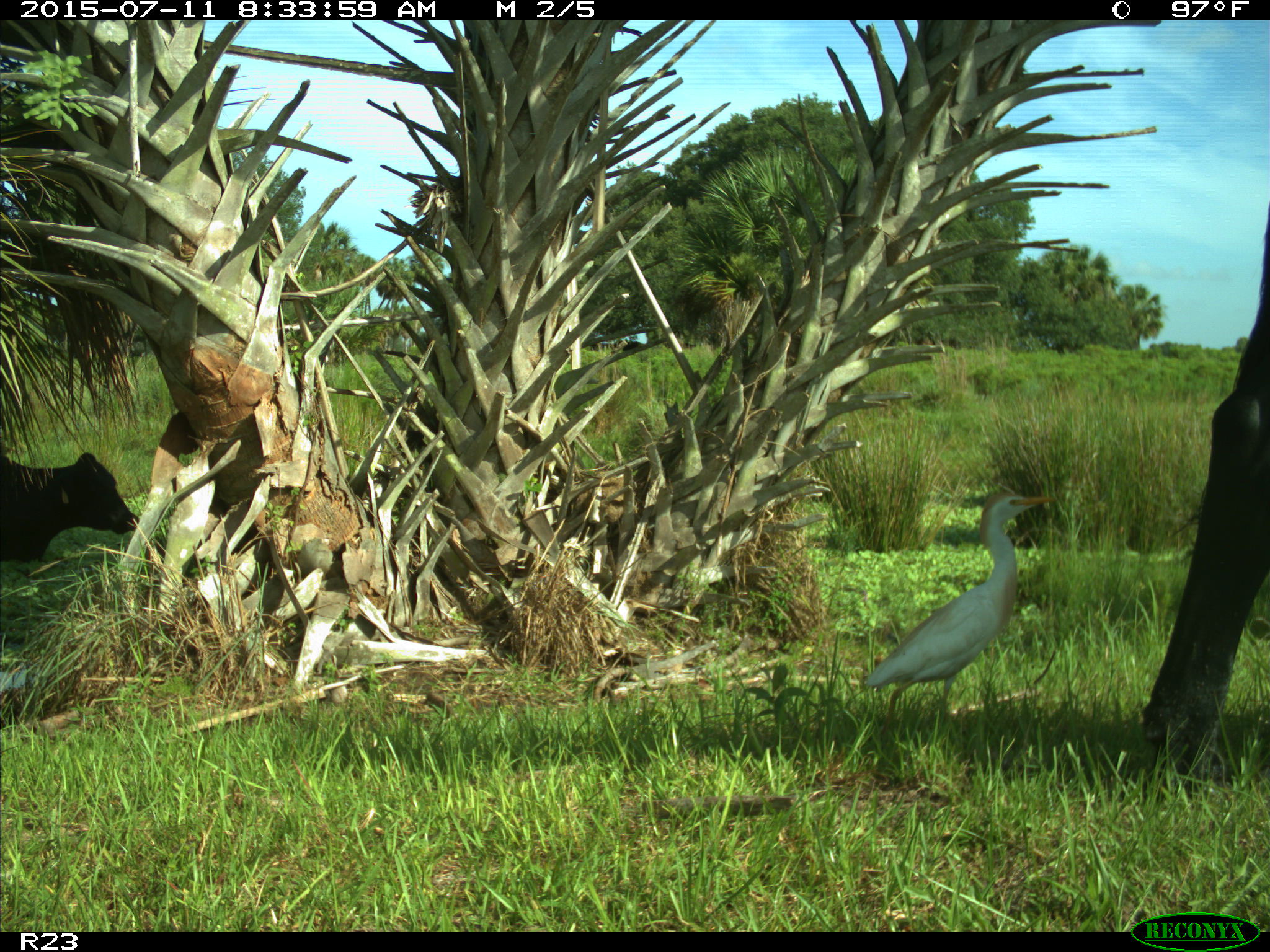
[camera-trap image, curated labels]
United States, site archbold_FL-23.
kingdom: Animalia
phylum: Chordata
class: Mammalia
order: Artiodactyla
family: Bovidae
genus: Bos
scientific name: Bos taurus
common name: domestic cow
Bos taurus (domestic cow).